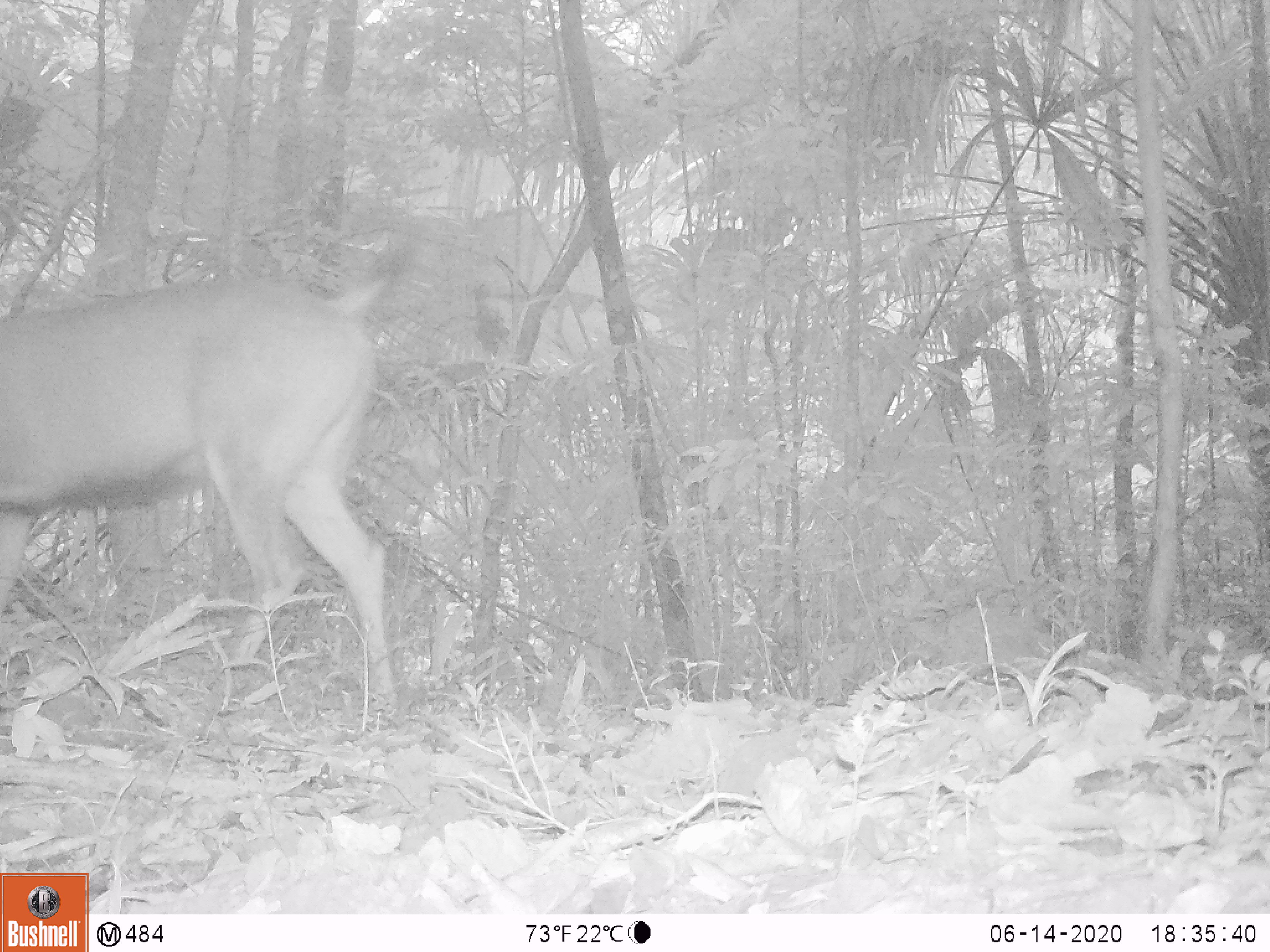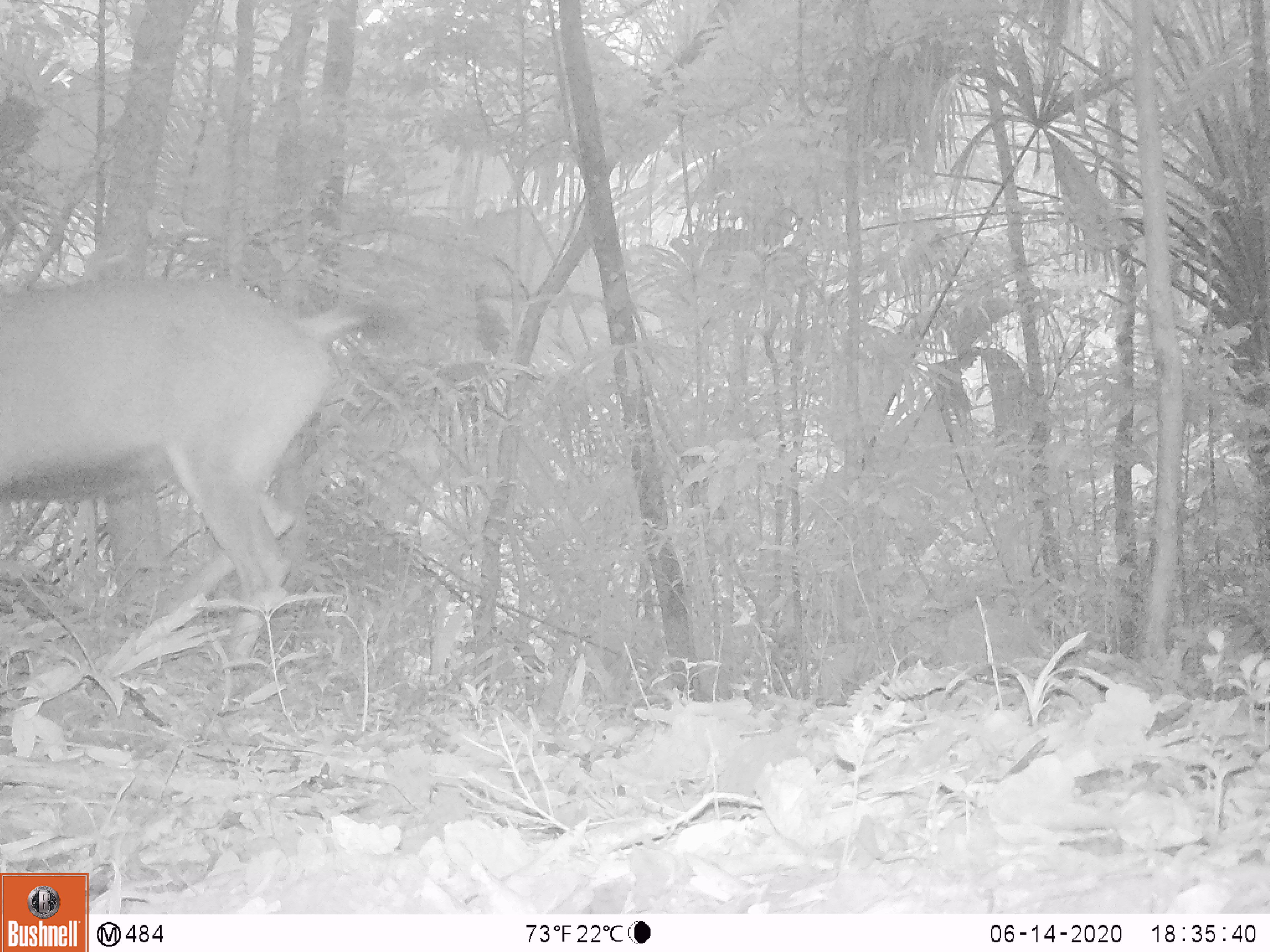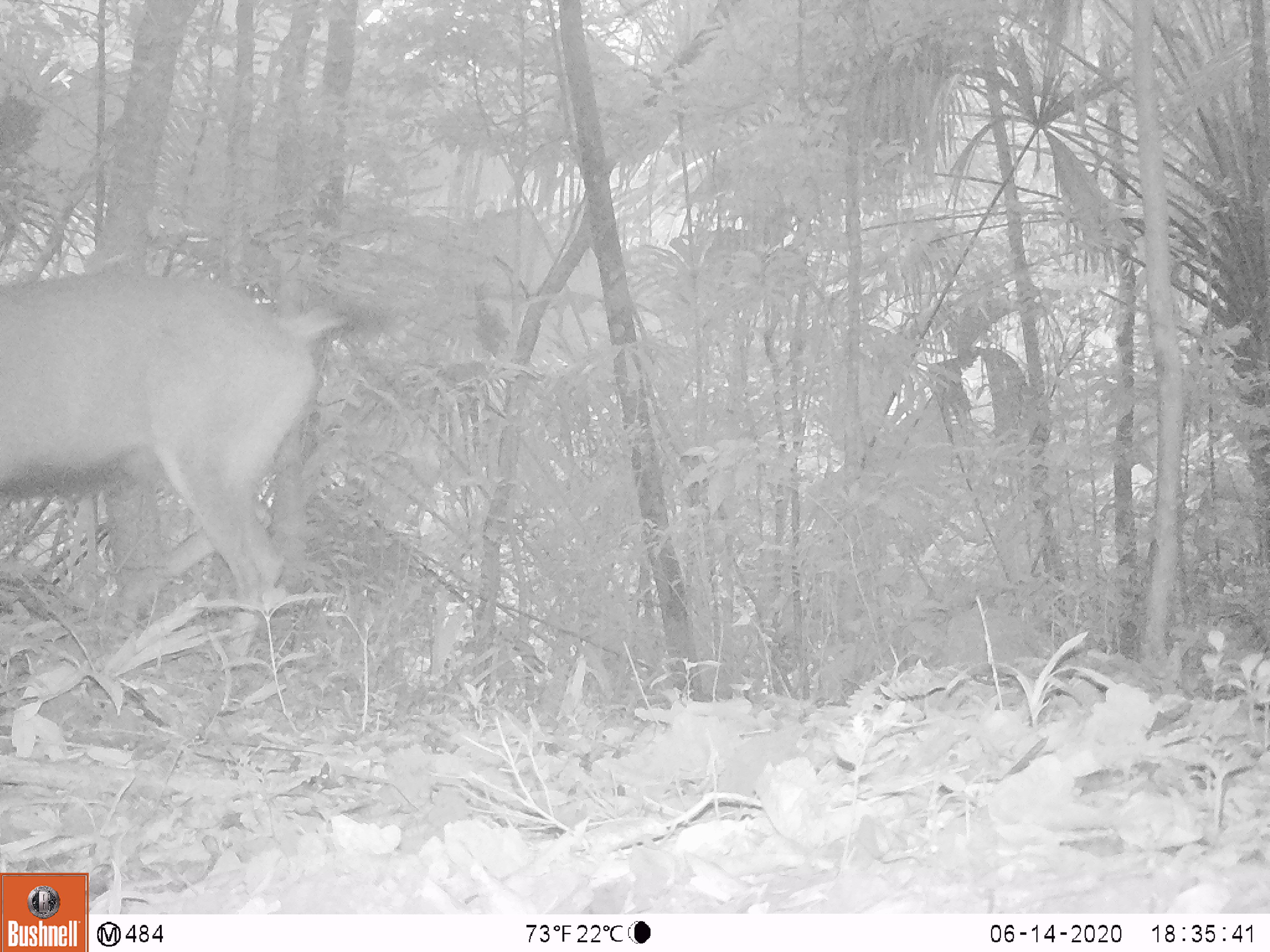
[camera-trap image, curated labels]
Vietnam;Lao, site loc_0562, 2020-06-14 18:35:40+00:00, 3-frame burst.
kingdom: Animalia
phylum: Chordata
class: Mammalia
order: Artiodactyla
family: Cervidae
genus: Rusa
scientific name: Rusa unicolor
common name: sambar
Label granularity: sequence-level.